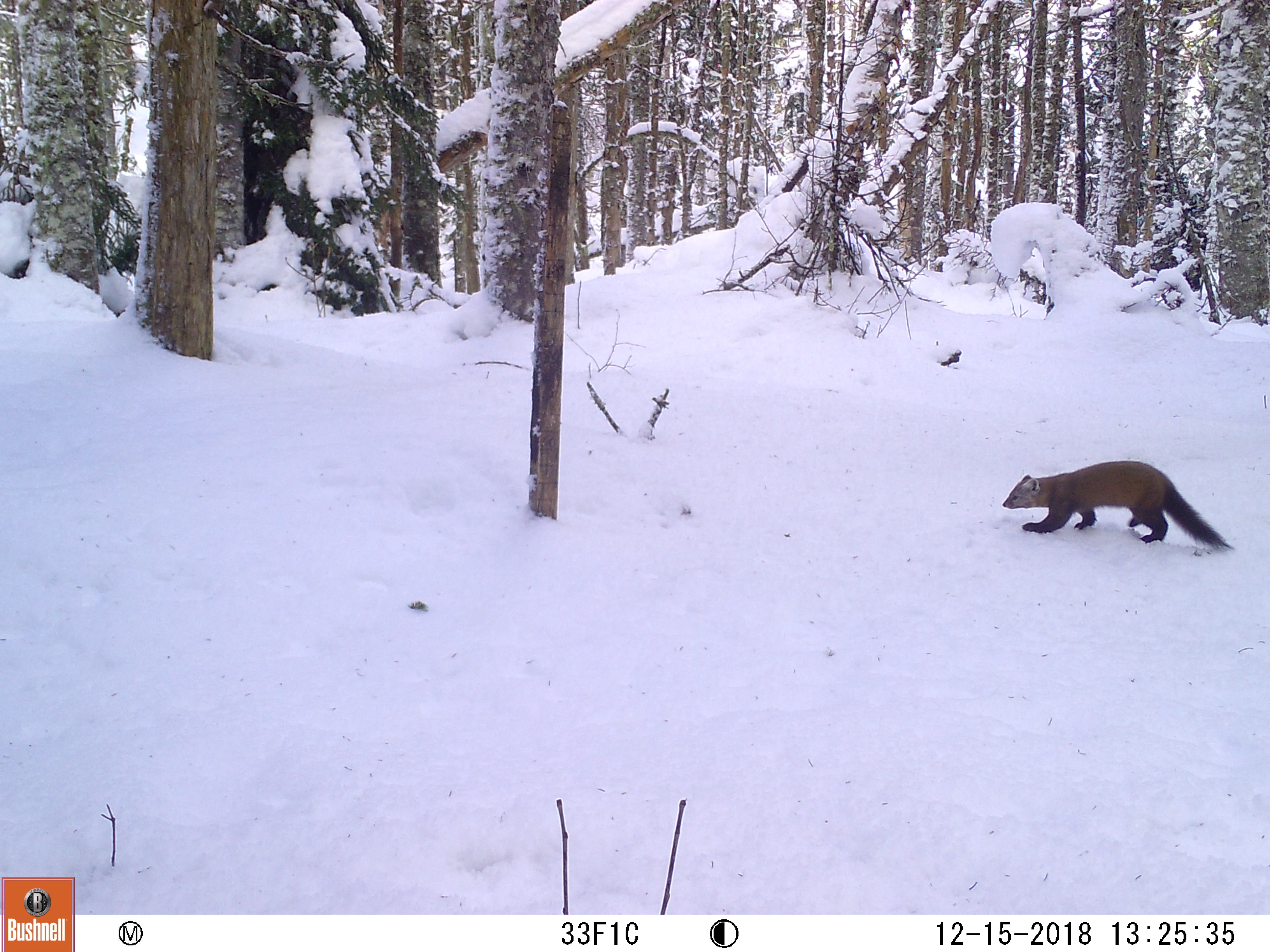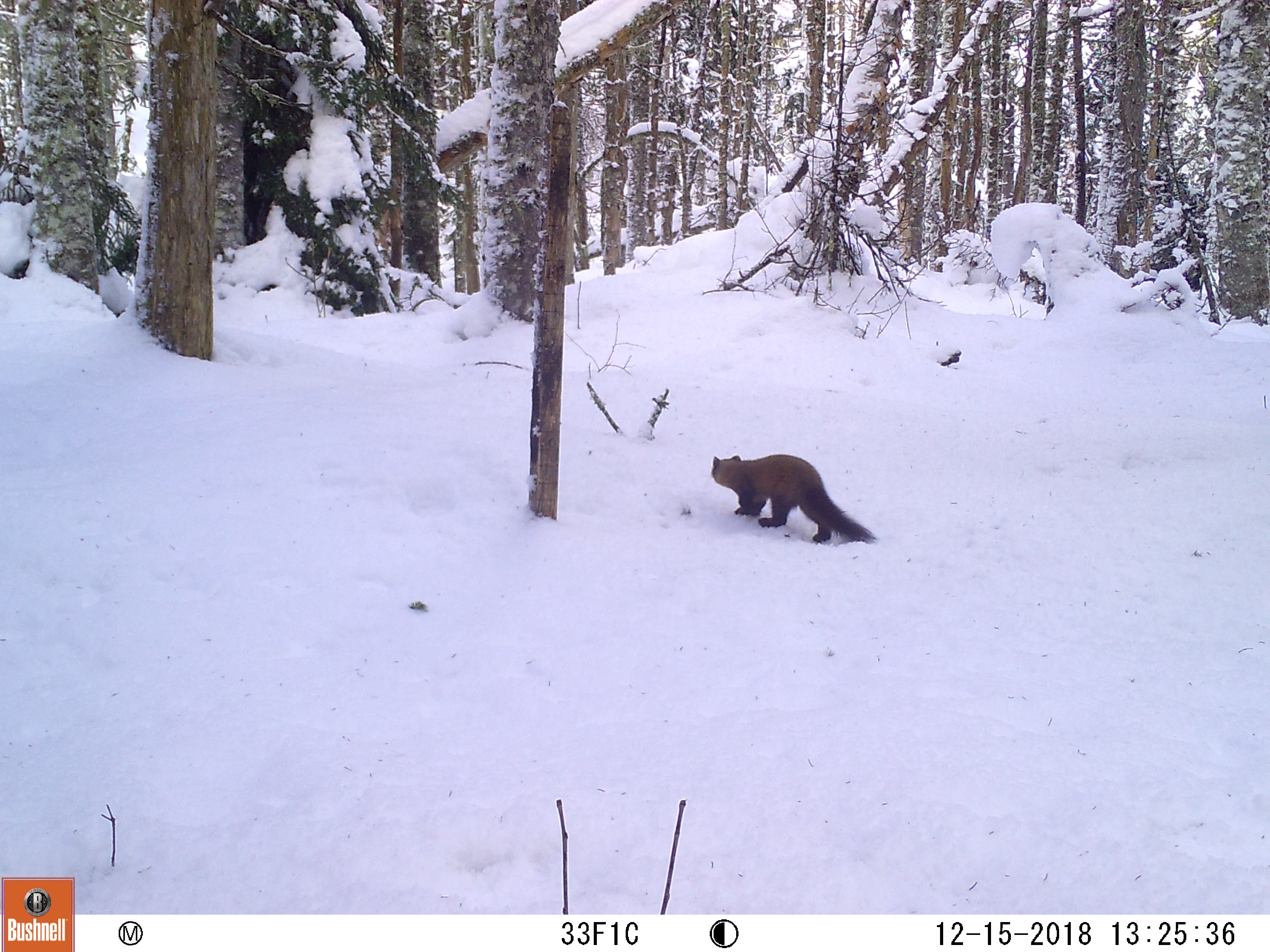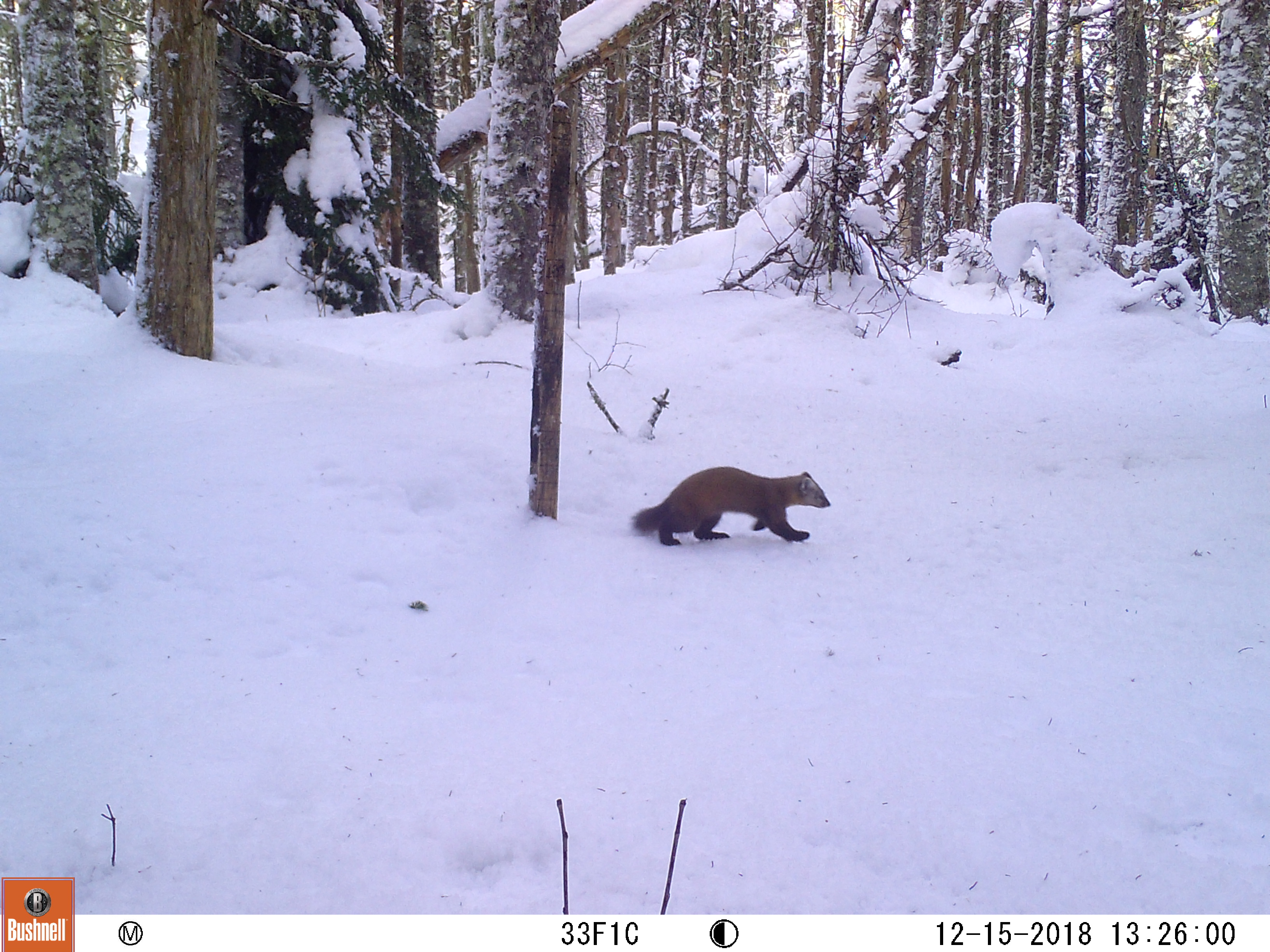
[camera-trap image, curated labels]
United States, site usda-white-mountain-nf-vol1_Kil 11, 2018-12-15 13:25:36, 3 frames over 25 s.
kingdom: Animalia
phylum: Chordata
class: Mammalia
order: Carnivora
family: Mustelidae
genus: Martes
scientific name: Martes americana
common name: american marten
American marten (Martes americana).